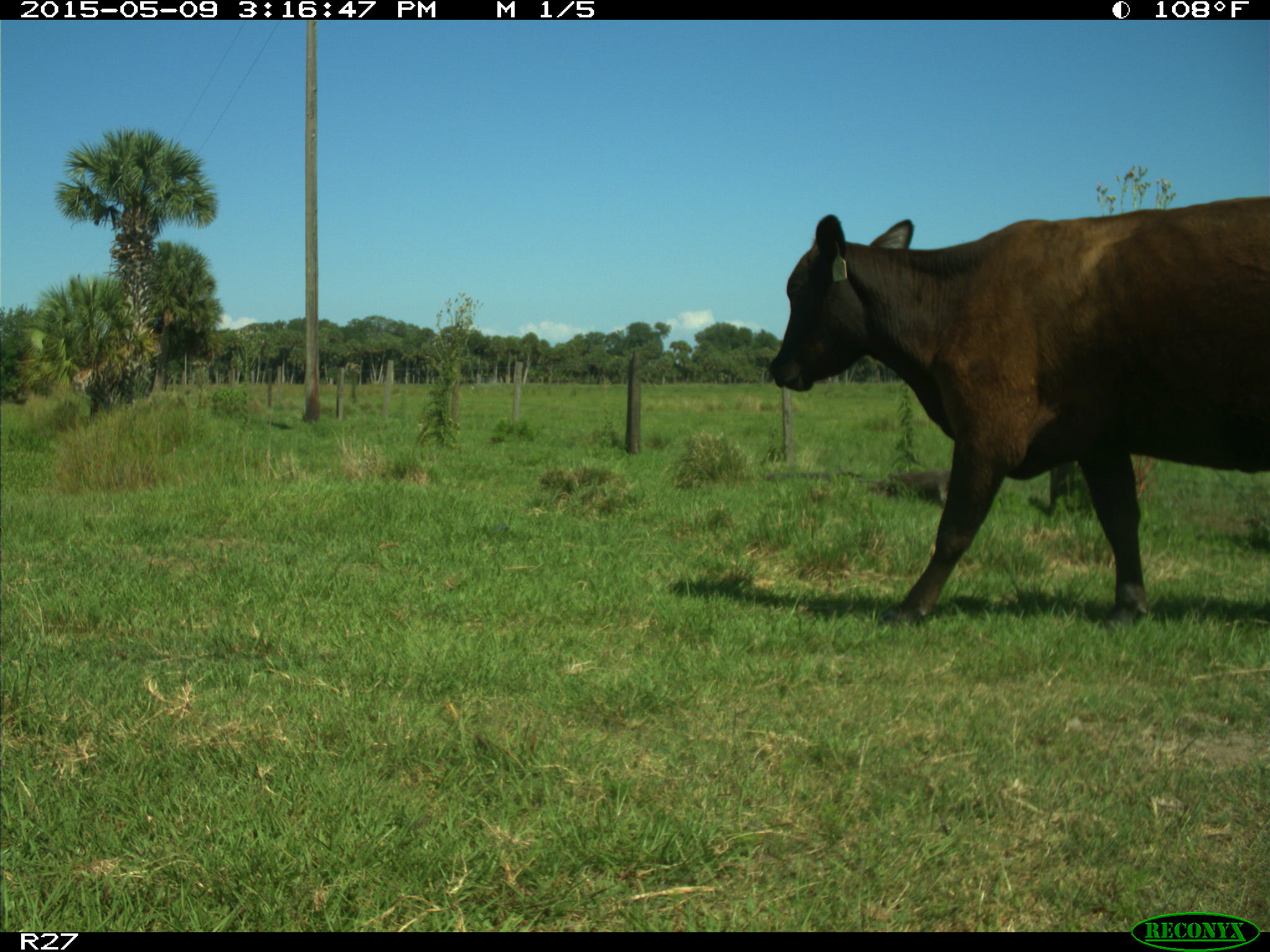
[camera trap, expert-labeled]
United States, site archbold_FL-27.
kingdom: Animalia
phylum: Chordata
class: Mammalia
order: Artiodactyla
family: Bovidae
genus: Bos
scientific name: Bos taurus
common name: domestic cow